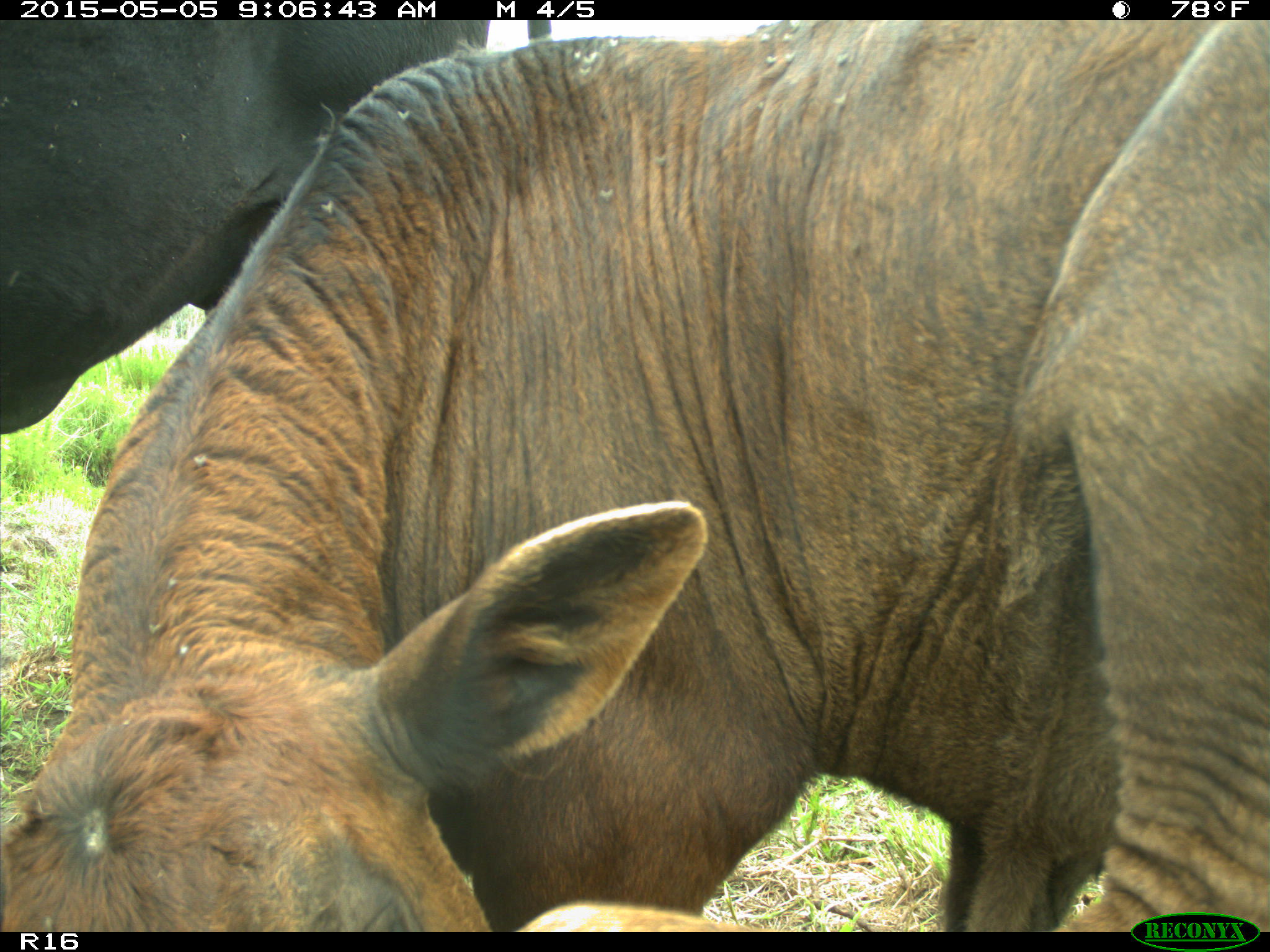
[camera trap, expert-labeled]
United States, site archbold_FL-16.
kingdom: Animalia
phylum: Chordata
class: Mammalia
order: Artiodactyla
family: Bovidae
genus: Bos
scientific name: Bos taurus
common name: domestic cow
Bos taurus (domestic cow).